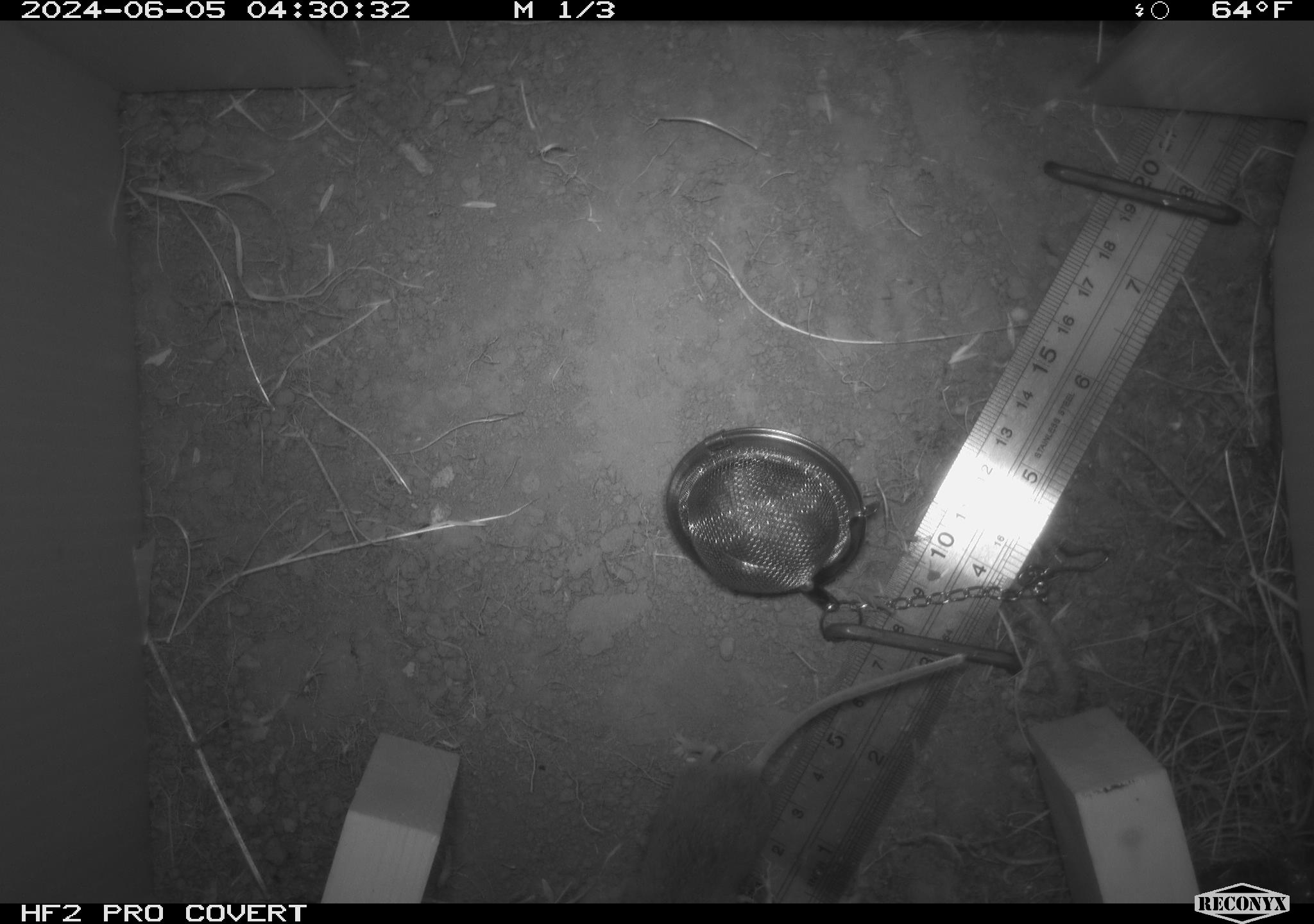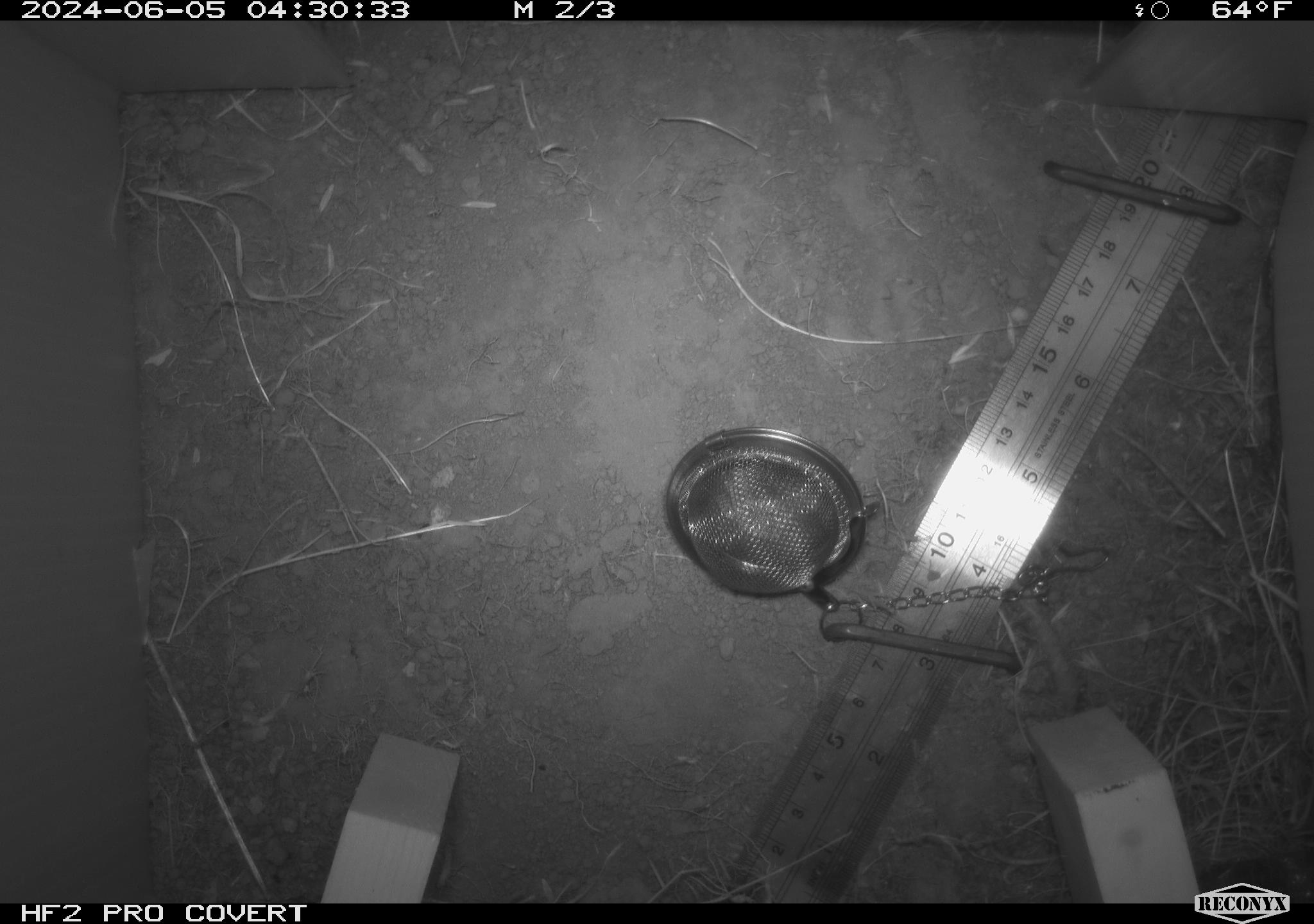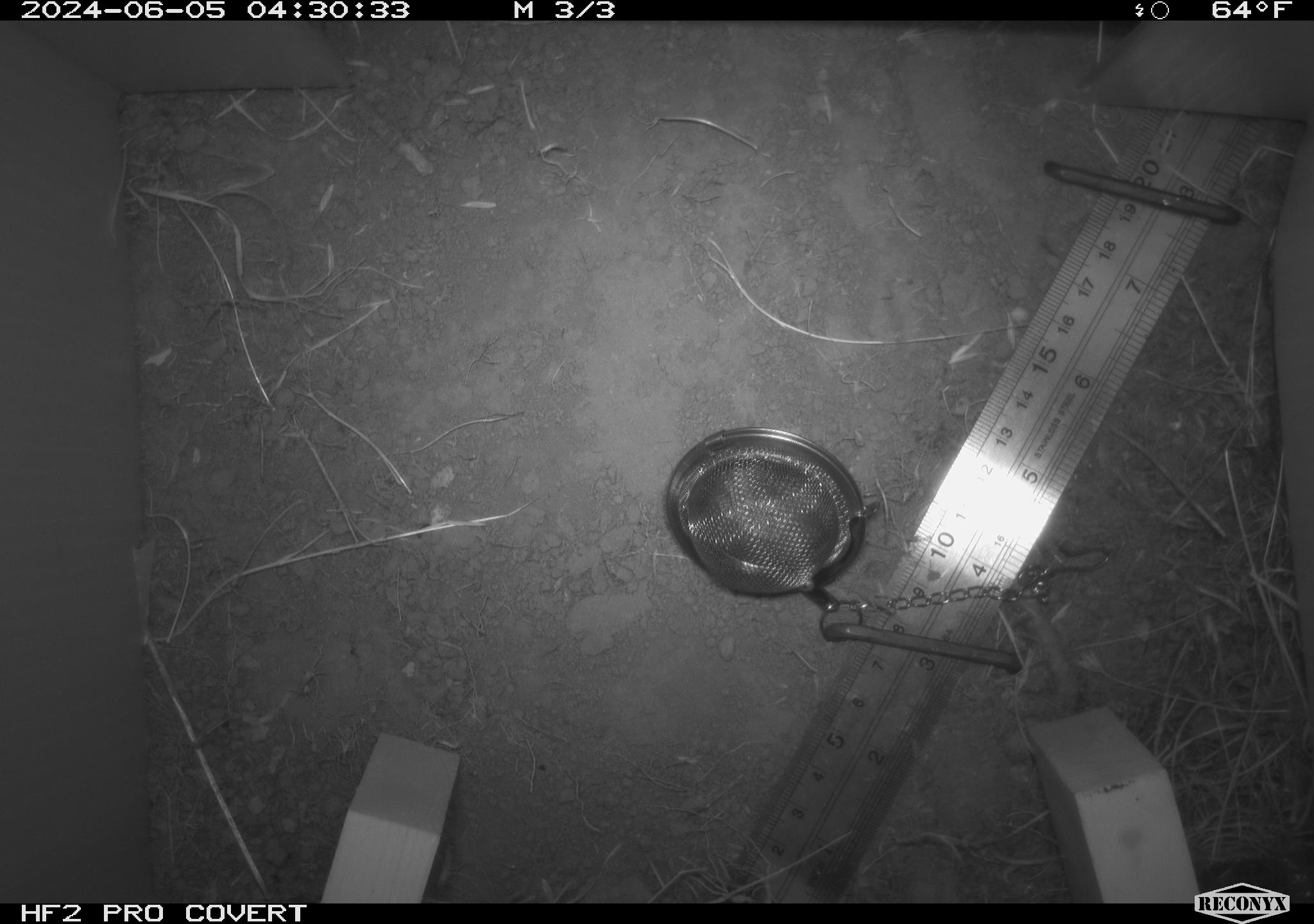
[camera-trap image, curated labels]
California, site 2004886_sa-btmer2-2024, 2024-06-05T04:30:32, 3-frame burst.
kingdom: Animalia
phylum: Chordata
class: Mammalia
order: Rodentia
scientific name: Rodentia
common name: mouse species